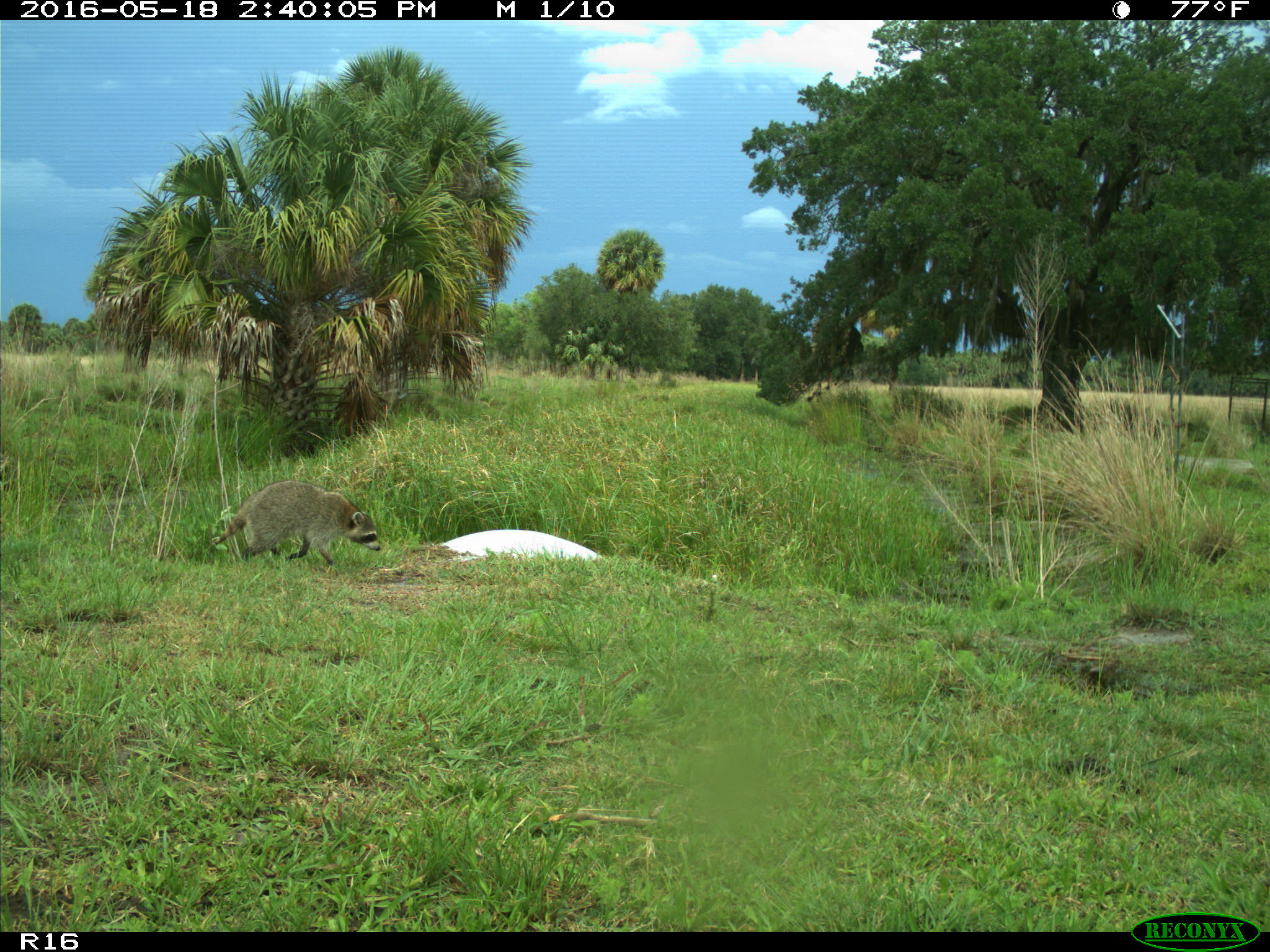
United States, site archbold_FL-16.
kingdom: Animalia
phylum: Chordata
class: Mammalia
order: Carnivora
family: Procyonidae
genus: Procyon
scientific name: Procyon lotor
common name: common raccoon